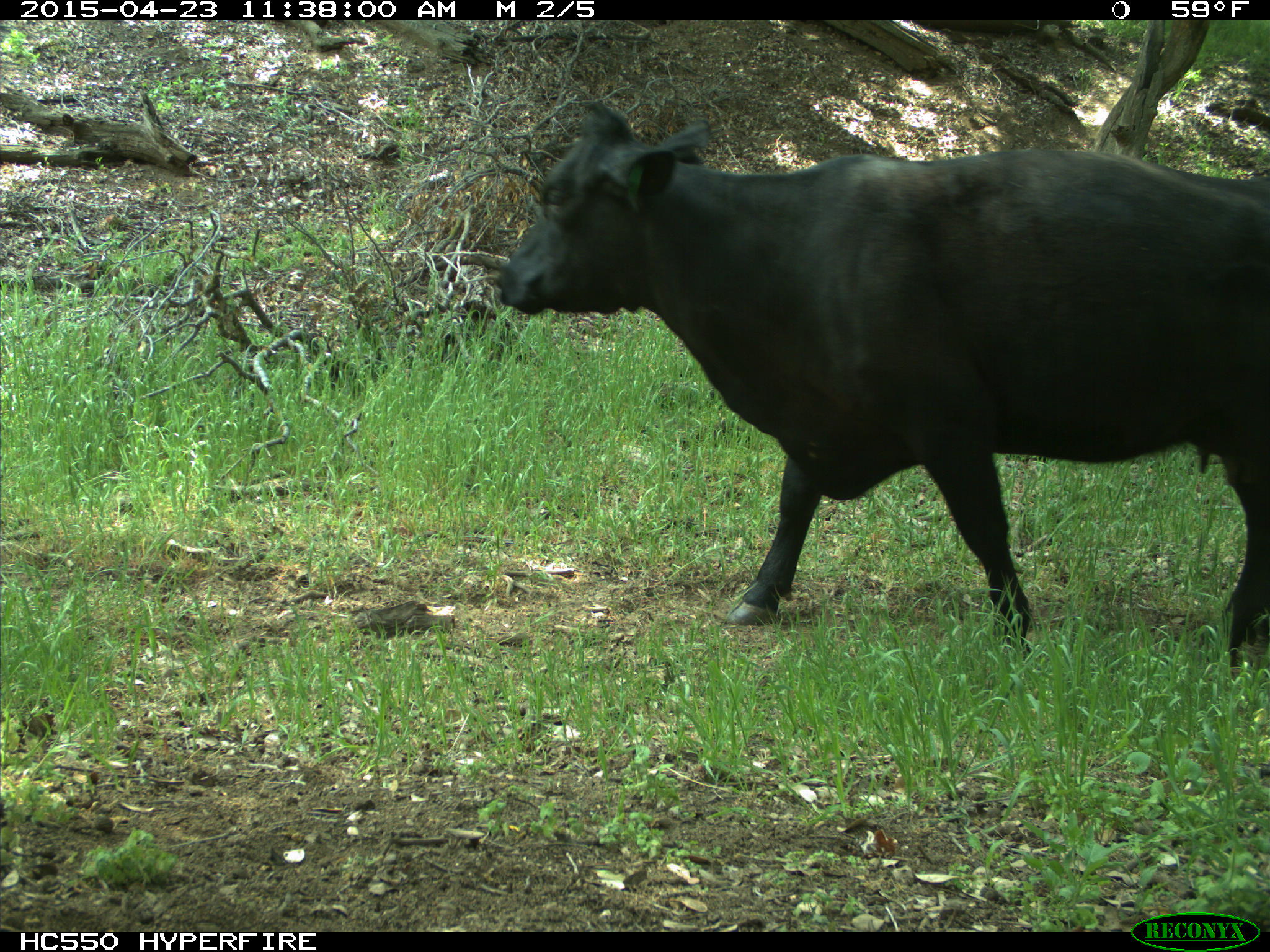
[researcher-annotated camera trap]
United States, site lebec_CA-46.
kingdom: Animalia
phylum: Chordata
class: Mammalia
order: Artiodactyla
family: Bovidae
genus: Bos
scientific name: Bos taurus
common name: domestic cow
Bos taurus (domestic cow).